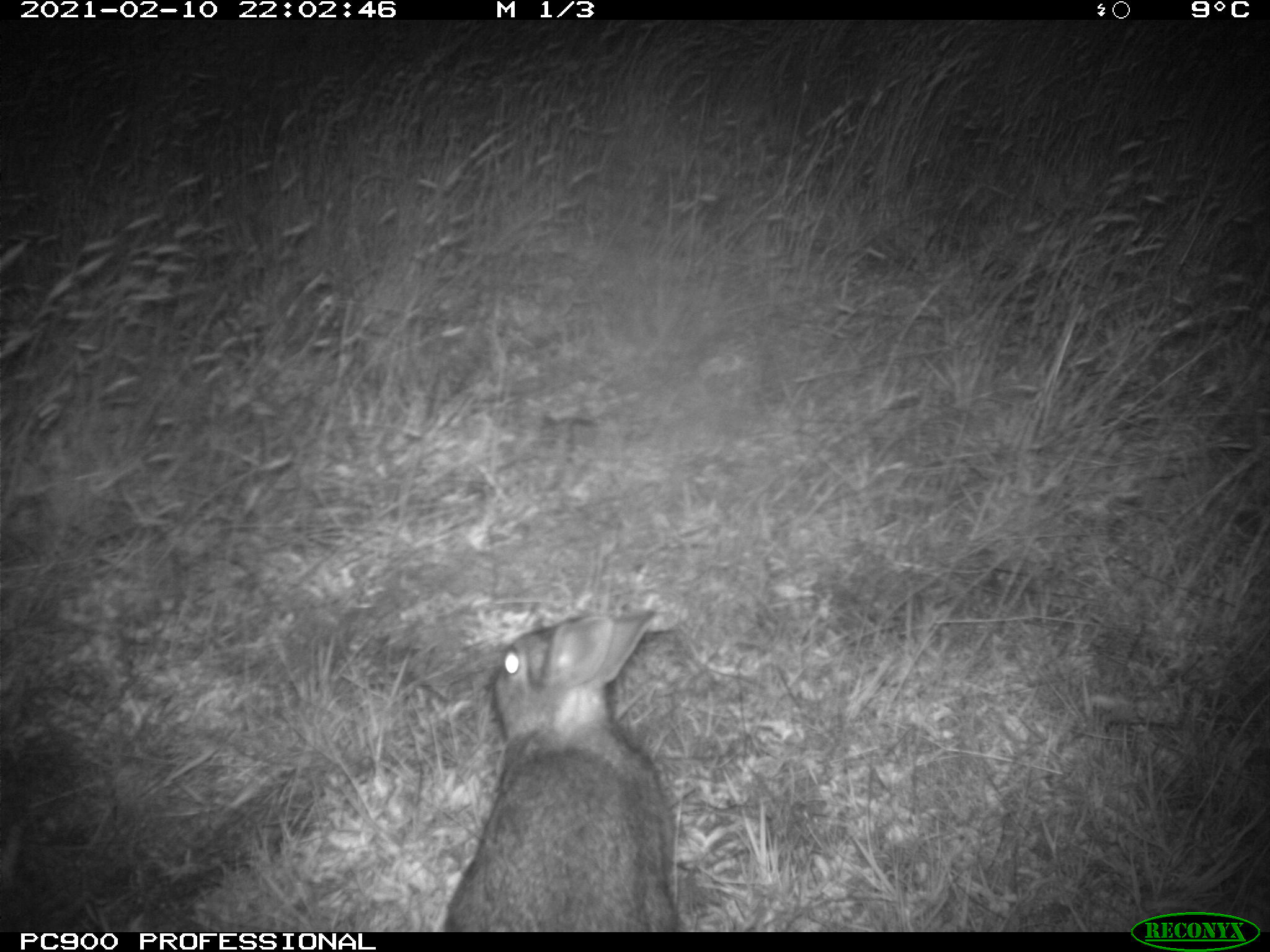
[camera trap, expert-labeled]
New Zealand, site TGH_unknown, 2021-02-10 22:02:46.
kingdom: Animalia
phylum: Chordata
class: Mammalia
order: Lagomorpha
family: Leporidae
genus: Oryctolagus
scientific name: Oryctolagus cuniculus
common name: european rabbit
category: rabbit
Rabbit (european rabbit) (Oryctolagus cuniculus).